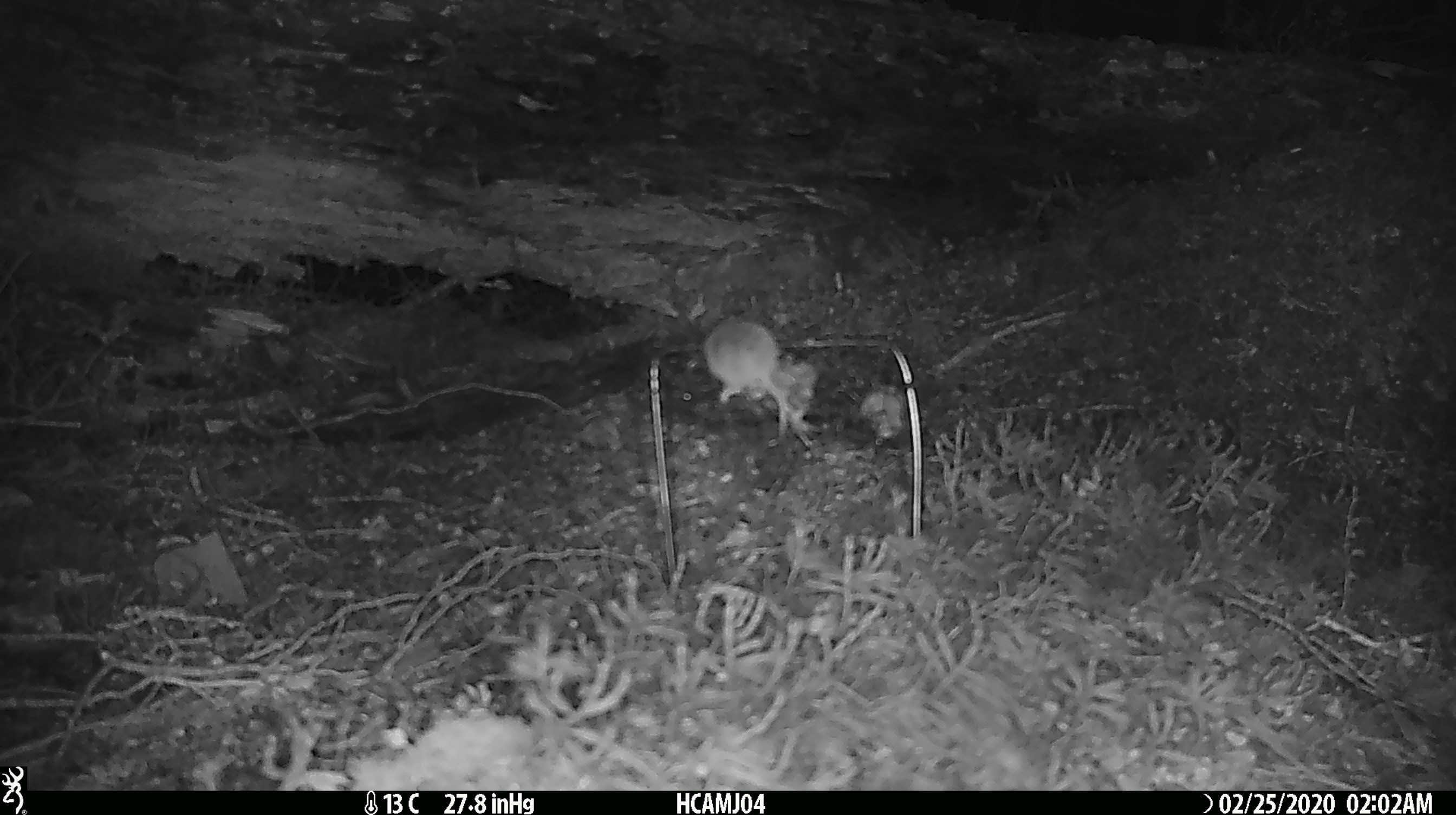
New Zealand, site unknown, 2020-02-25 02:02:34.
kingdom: Animalia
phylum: Chordata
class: Mammalia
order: Rodentia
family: Muridae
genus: Mus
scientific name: Mus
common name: mouse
Mouse (Mus).